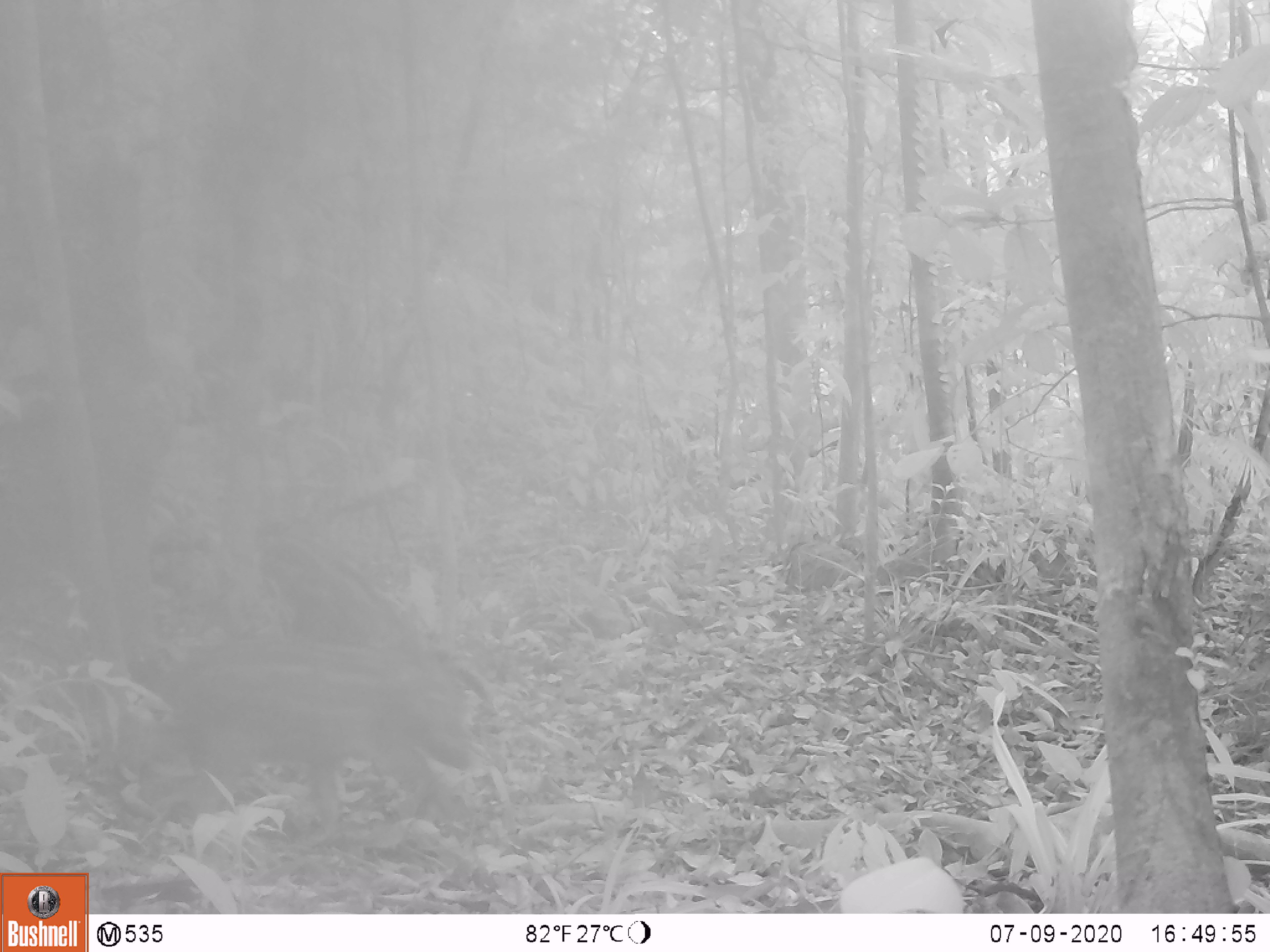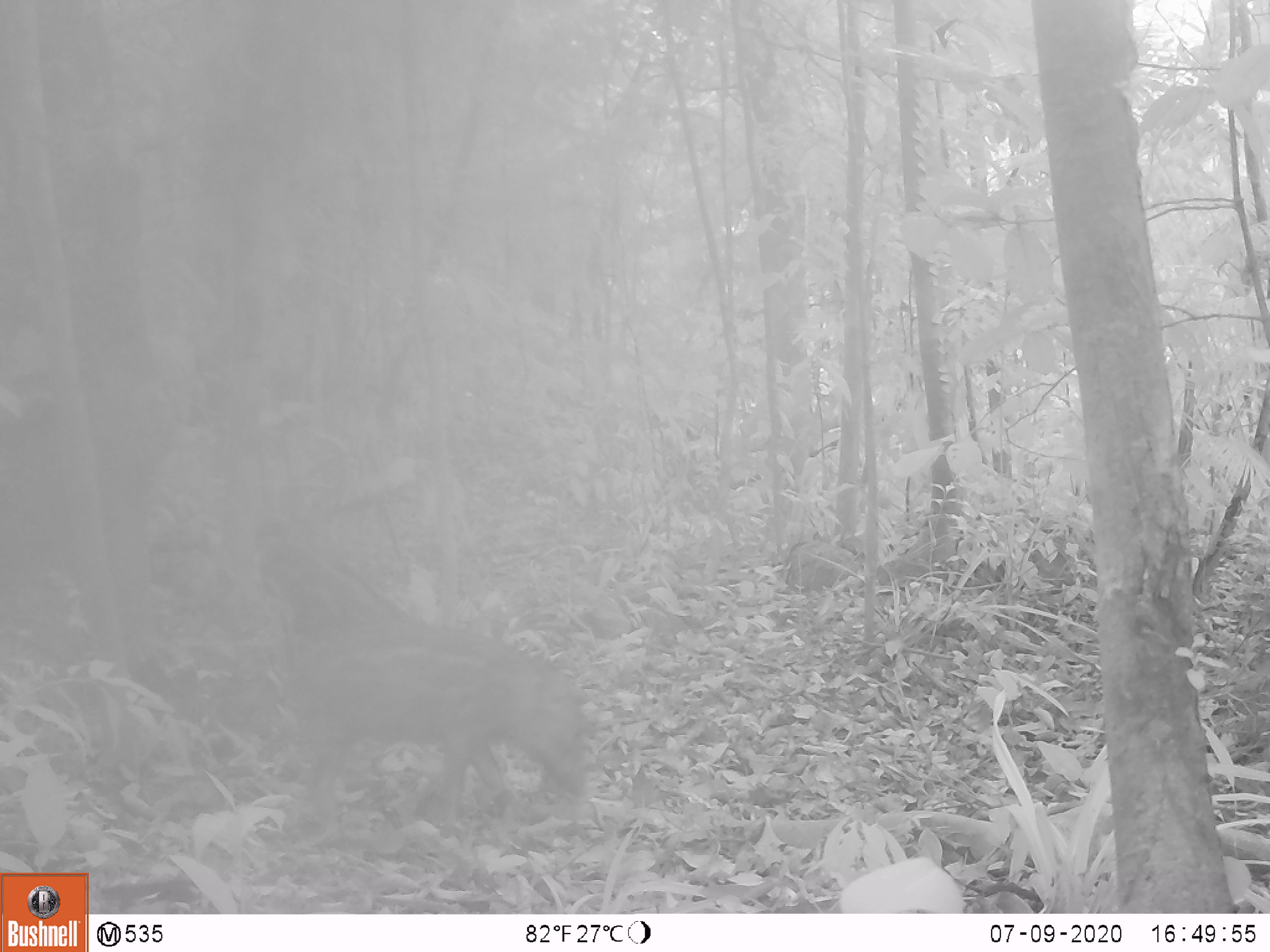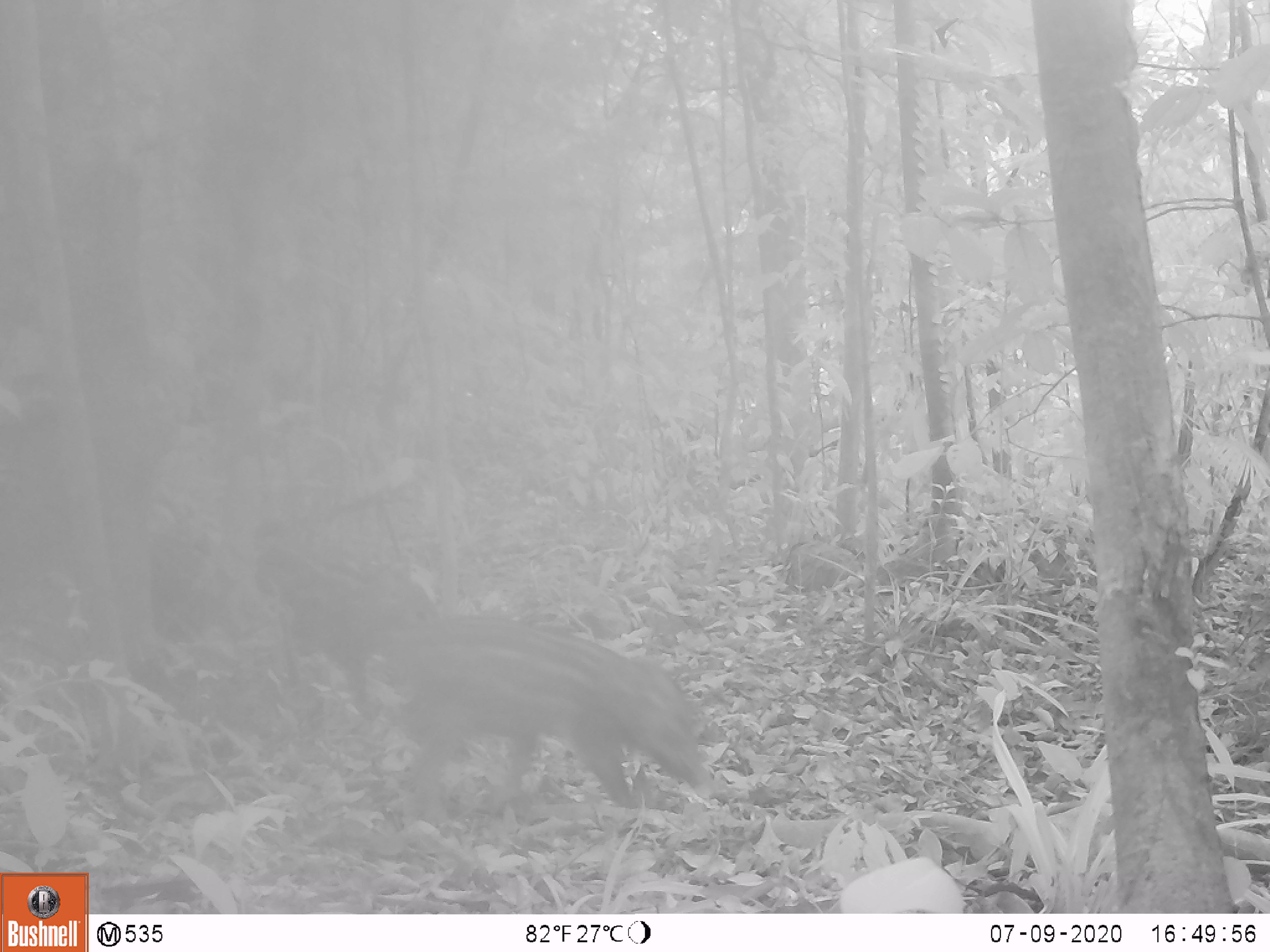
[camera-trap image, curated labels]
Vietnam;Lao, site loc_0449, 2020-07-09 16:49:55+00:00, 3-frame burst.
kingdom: Animalia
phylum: Chordata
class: Mammalia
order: Artiodactyla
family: Suidae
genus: Sus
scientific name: Sus scrofa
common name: eurasian wild pig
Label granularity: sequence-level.